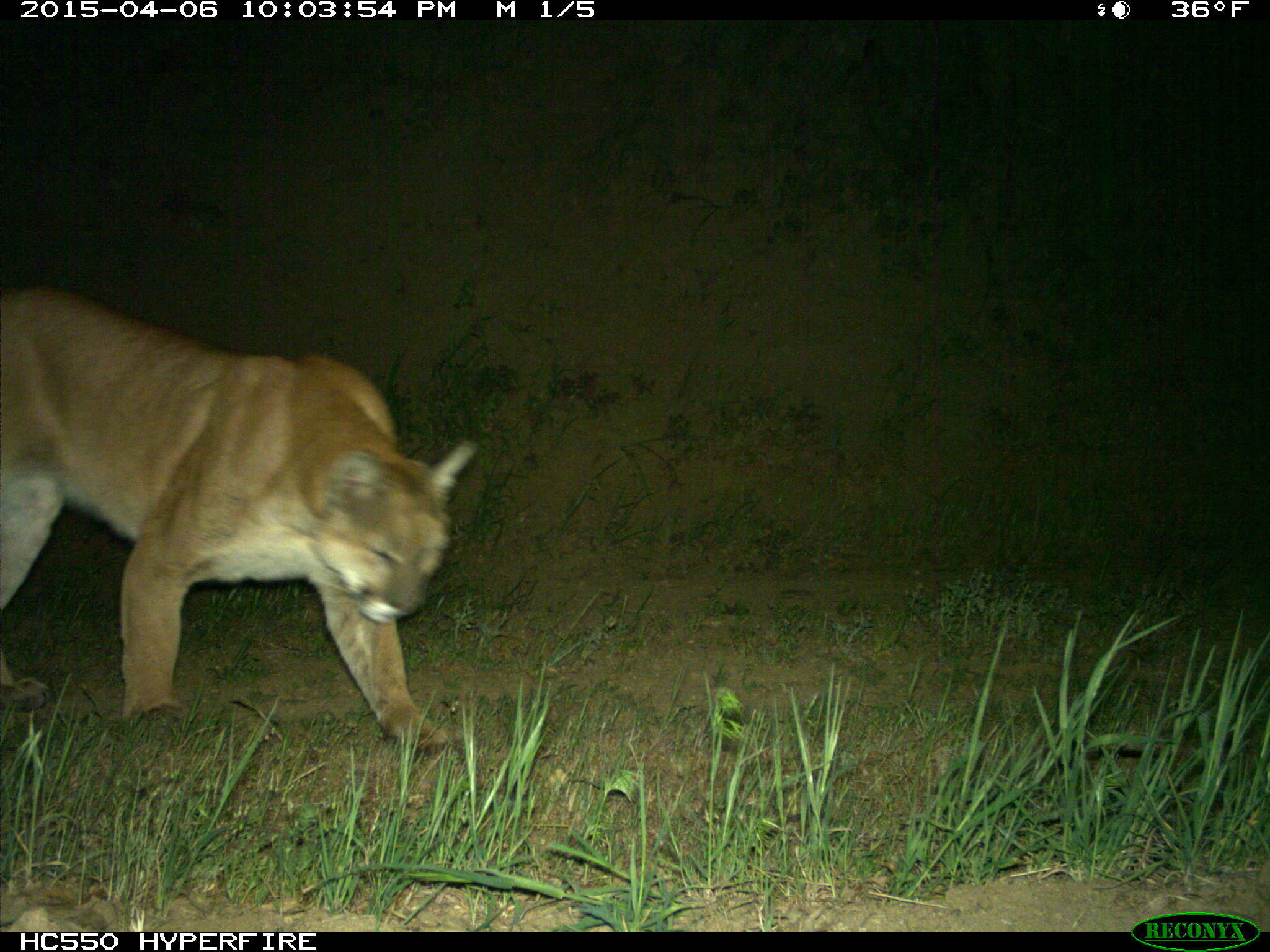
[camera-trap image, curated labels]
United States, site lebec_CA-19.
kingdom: Animalia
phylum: Chordata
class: Mammalia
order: Carnivora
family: Felidae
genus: Puma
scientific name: Puma concolor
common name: mountain lion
Puma concolor (mountain lion).